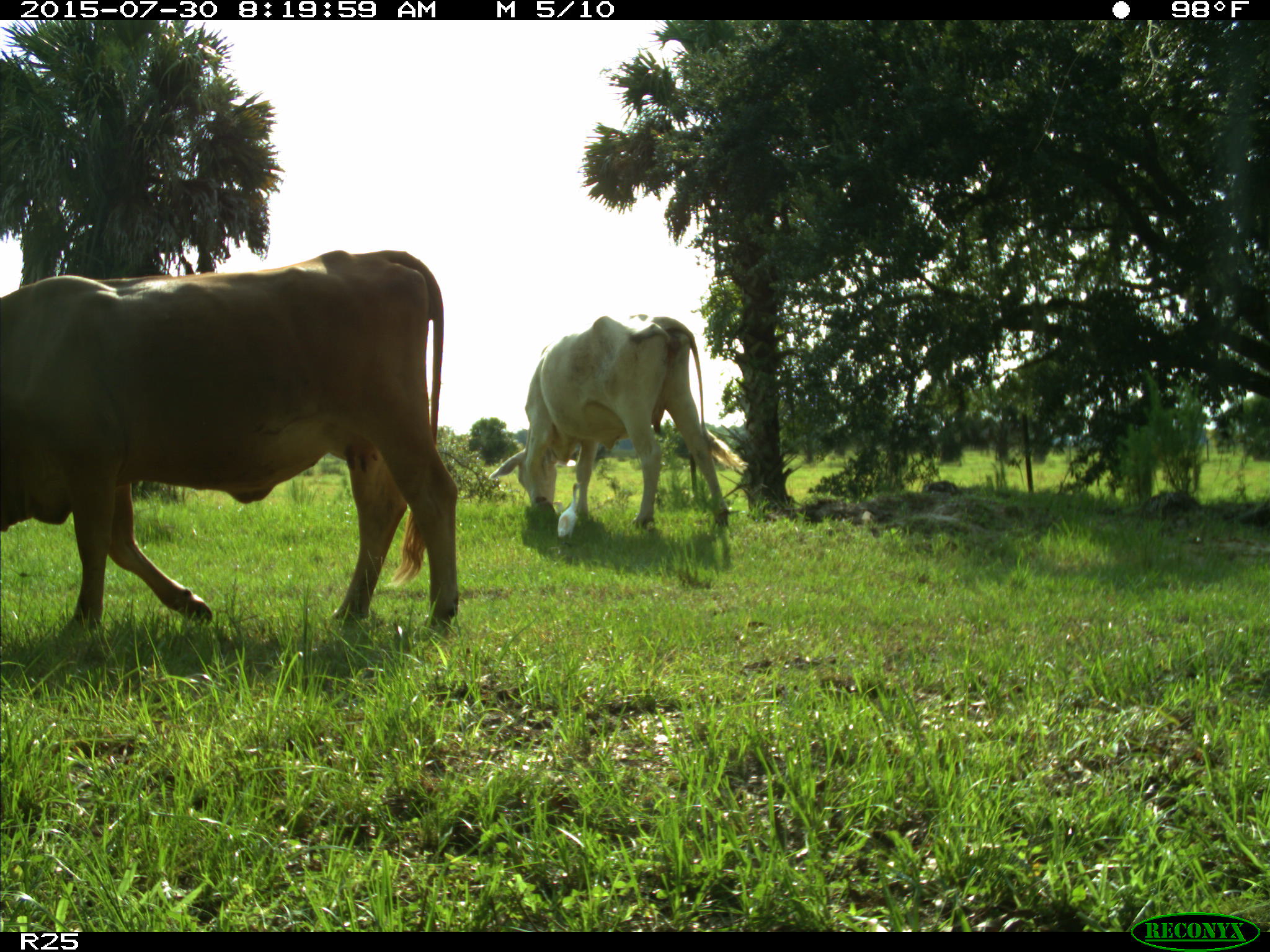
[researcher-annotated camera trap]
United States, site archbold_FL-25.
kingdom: Animalia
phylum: Chordata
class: Mammalia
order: Artiodactyla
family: Bovidae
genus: Bos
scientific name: Bos taurus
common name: domestic cow